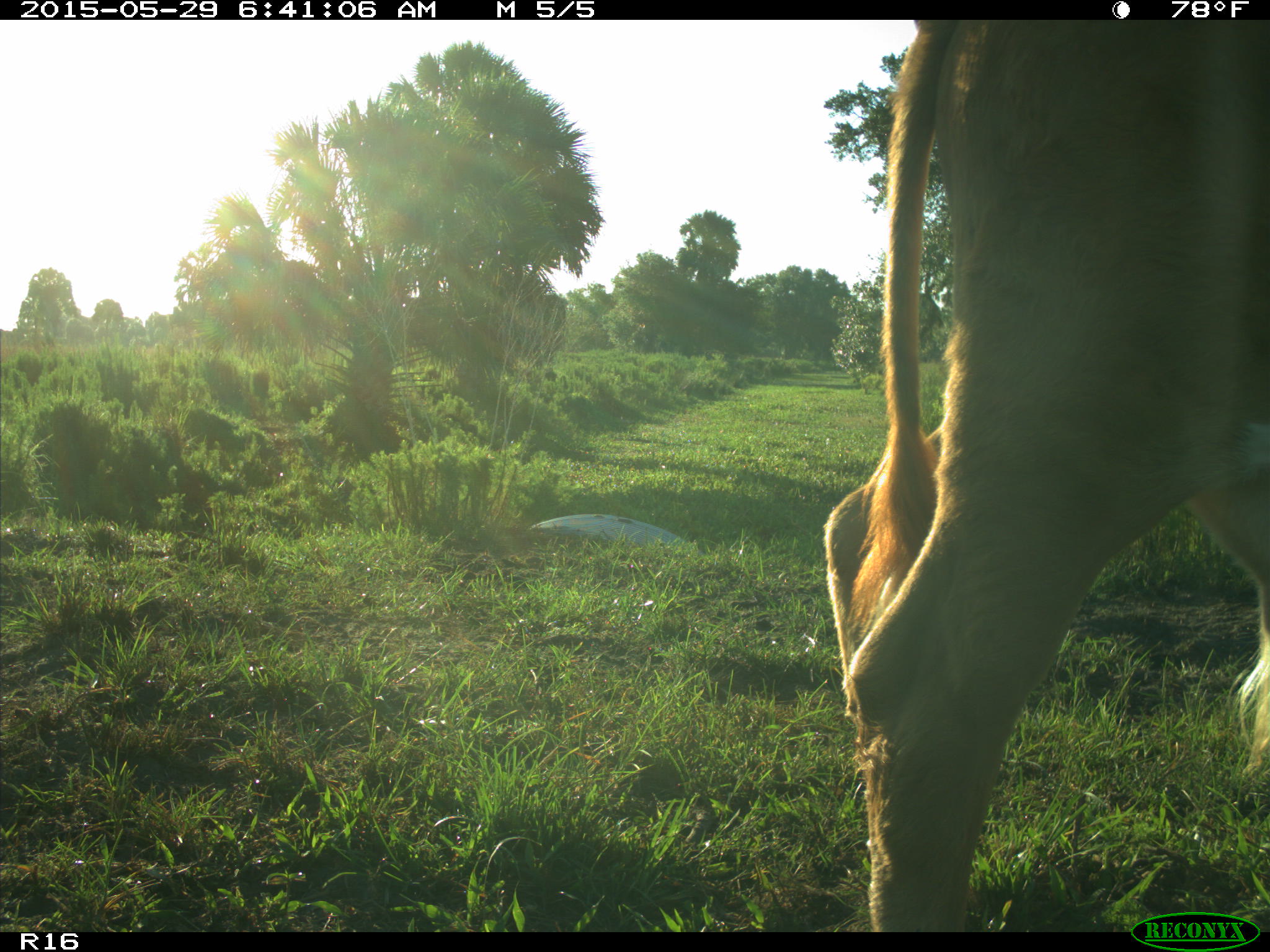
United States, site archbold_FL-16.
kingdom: Animalia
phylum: Chordata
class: Mammalia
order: Artiodactyla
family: Bovidae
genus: Bos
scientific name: Bos taurus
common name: domestic cow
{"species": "Bos taurus (domestic cow)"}